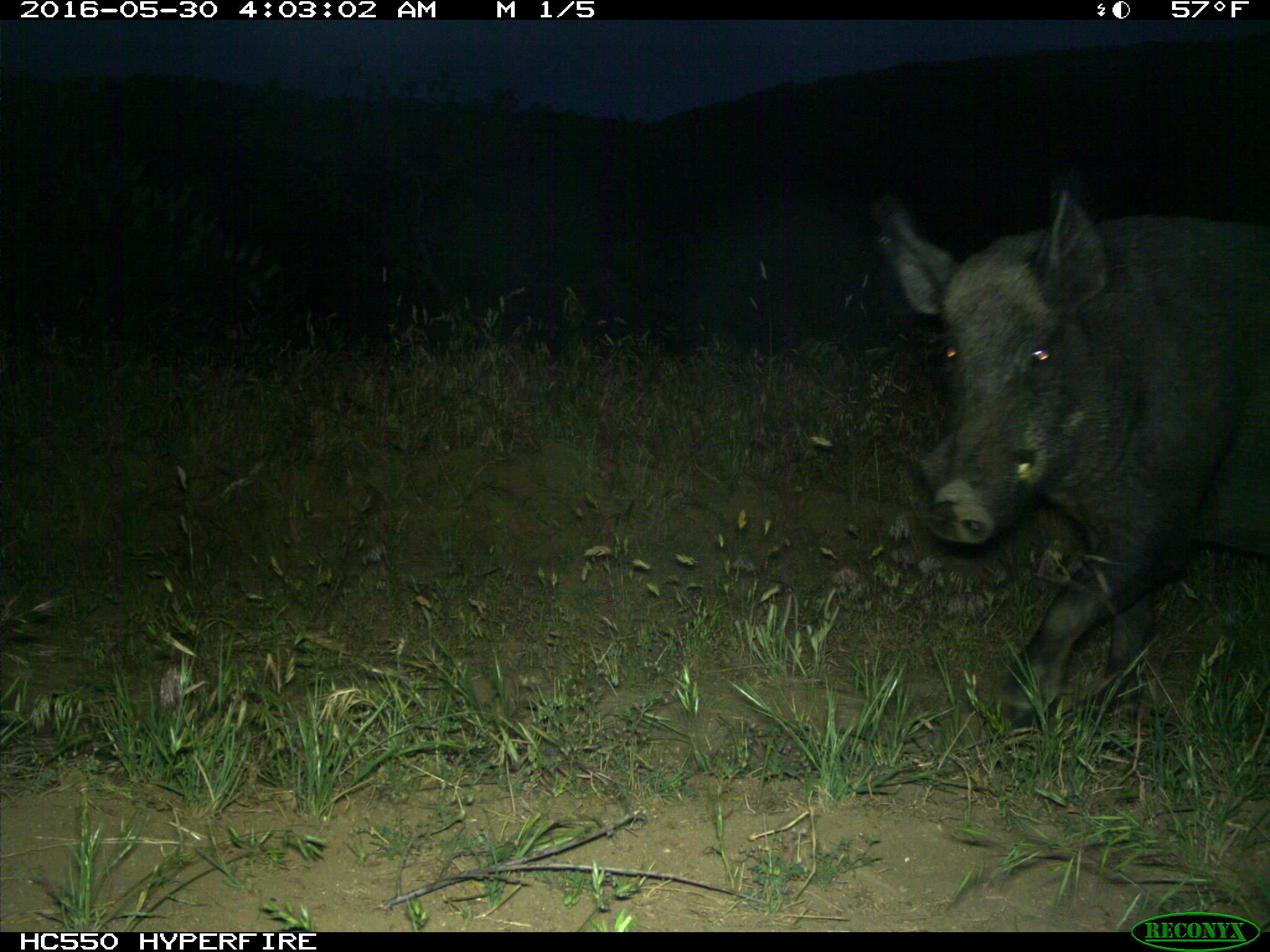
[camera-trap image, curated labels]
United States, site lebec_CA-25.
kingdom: Animalia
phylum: Chordata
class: Mammalia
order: Artiodactyla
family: Suidae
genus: Sus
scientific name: Sus scrofa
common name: wild boar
Sus scrofa (wild boar).